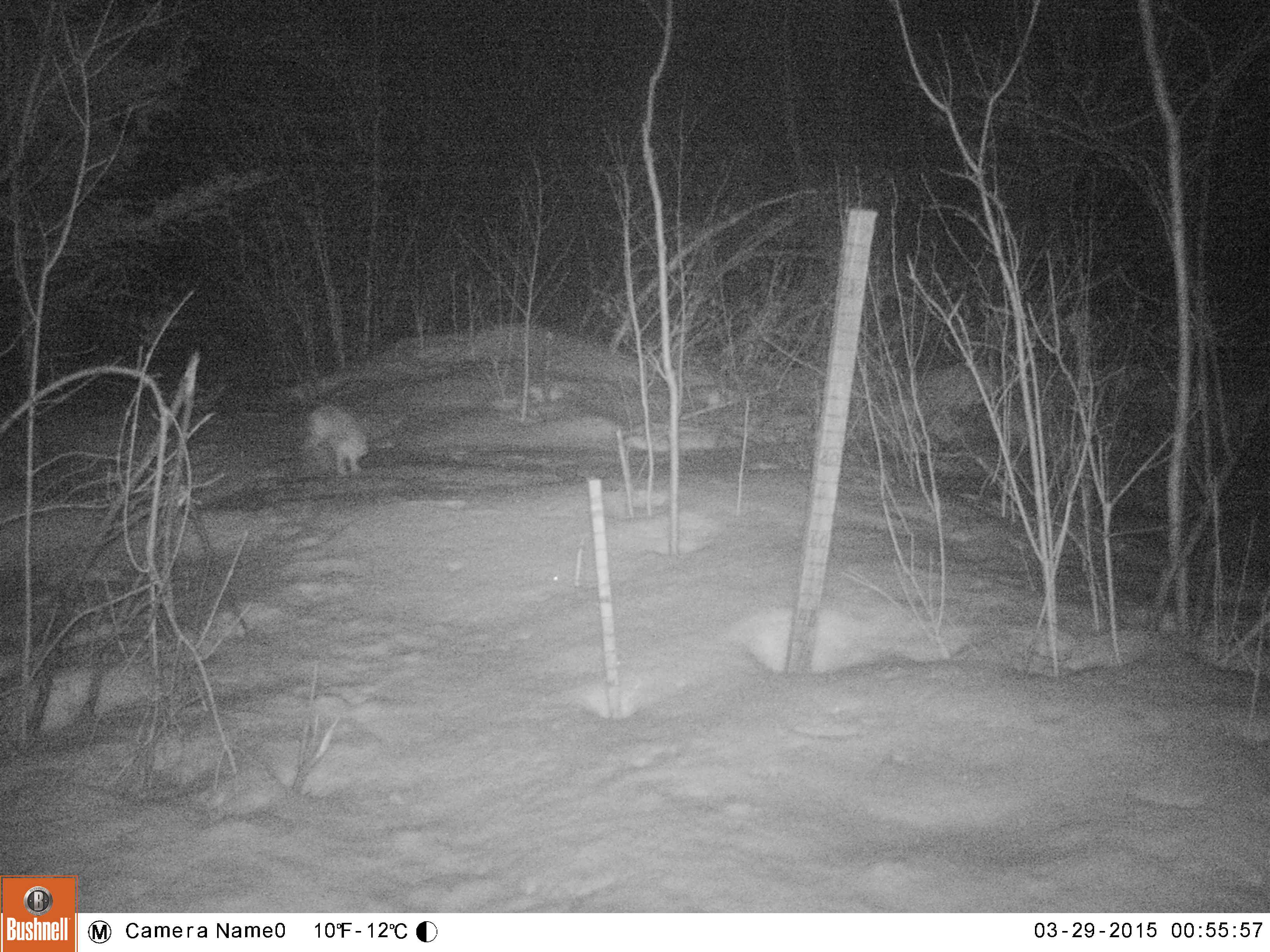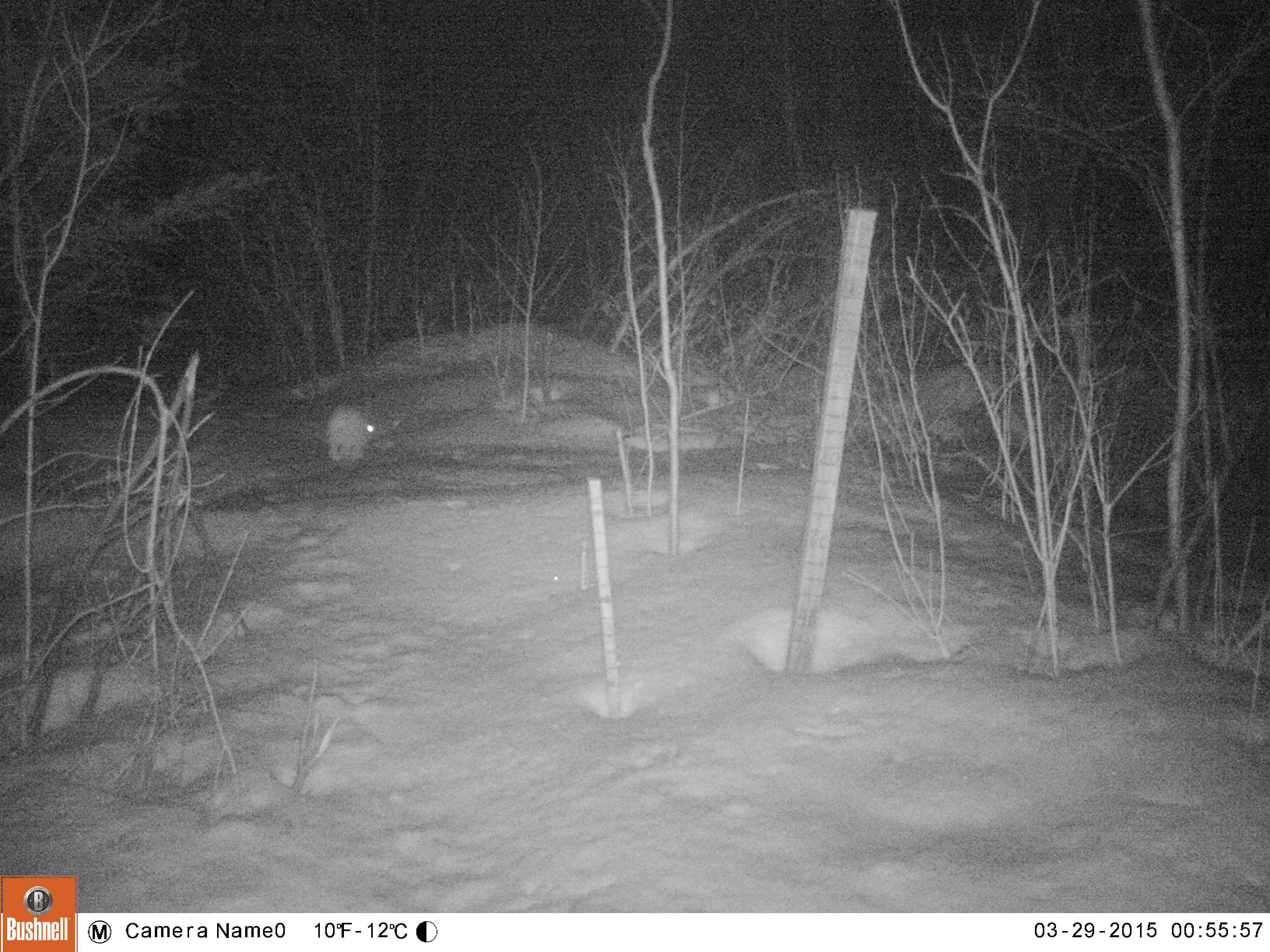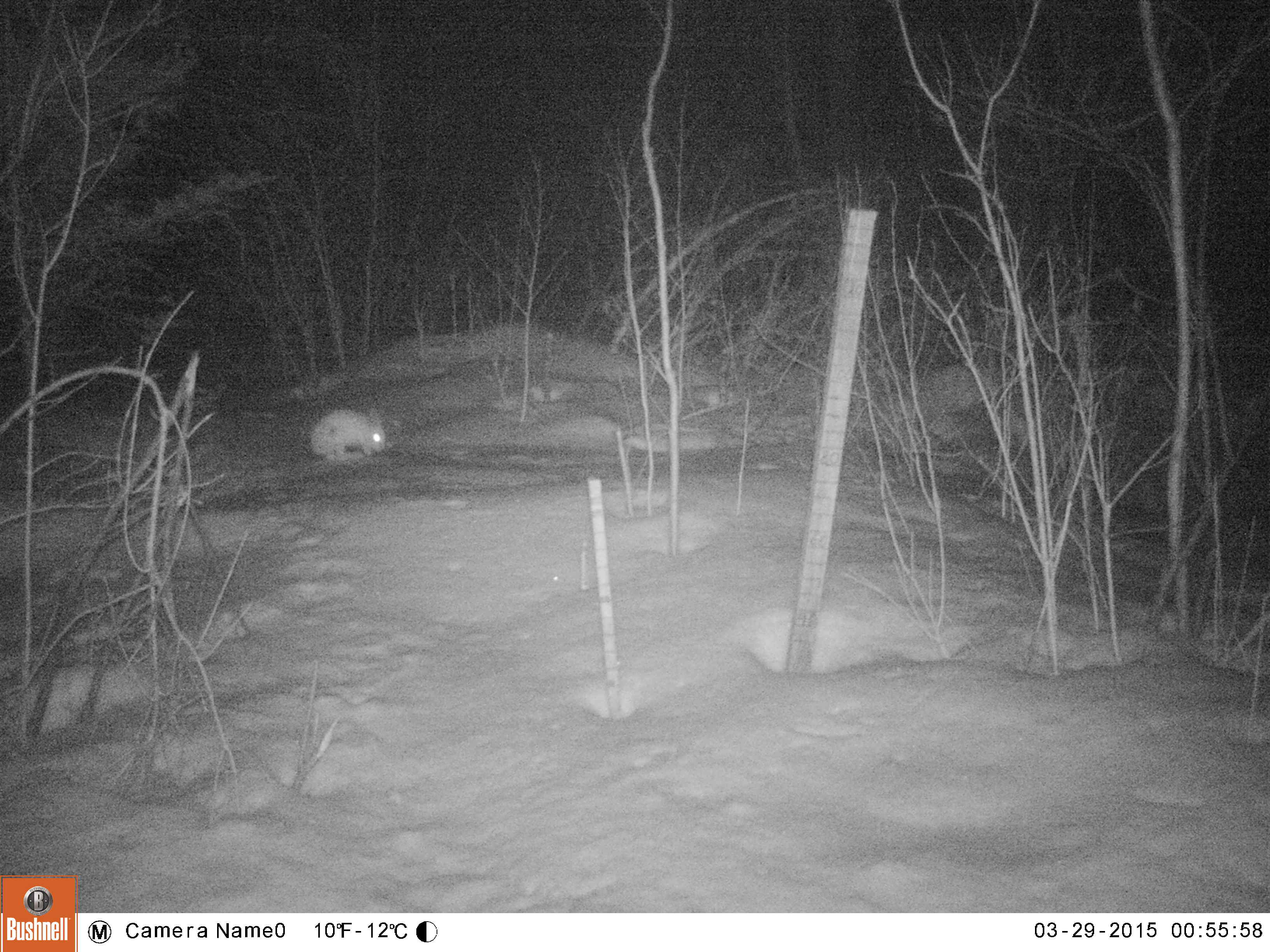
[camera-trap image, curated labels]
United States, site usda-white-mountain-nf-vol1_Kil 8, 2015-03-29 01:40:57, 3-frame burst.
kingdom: Animalia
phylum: Chordata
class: Mammalia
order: Lagomorpha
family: Leporidae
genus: Lepus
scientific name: Lepus americanus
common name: snowshoe hare